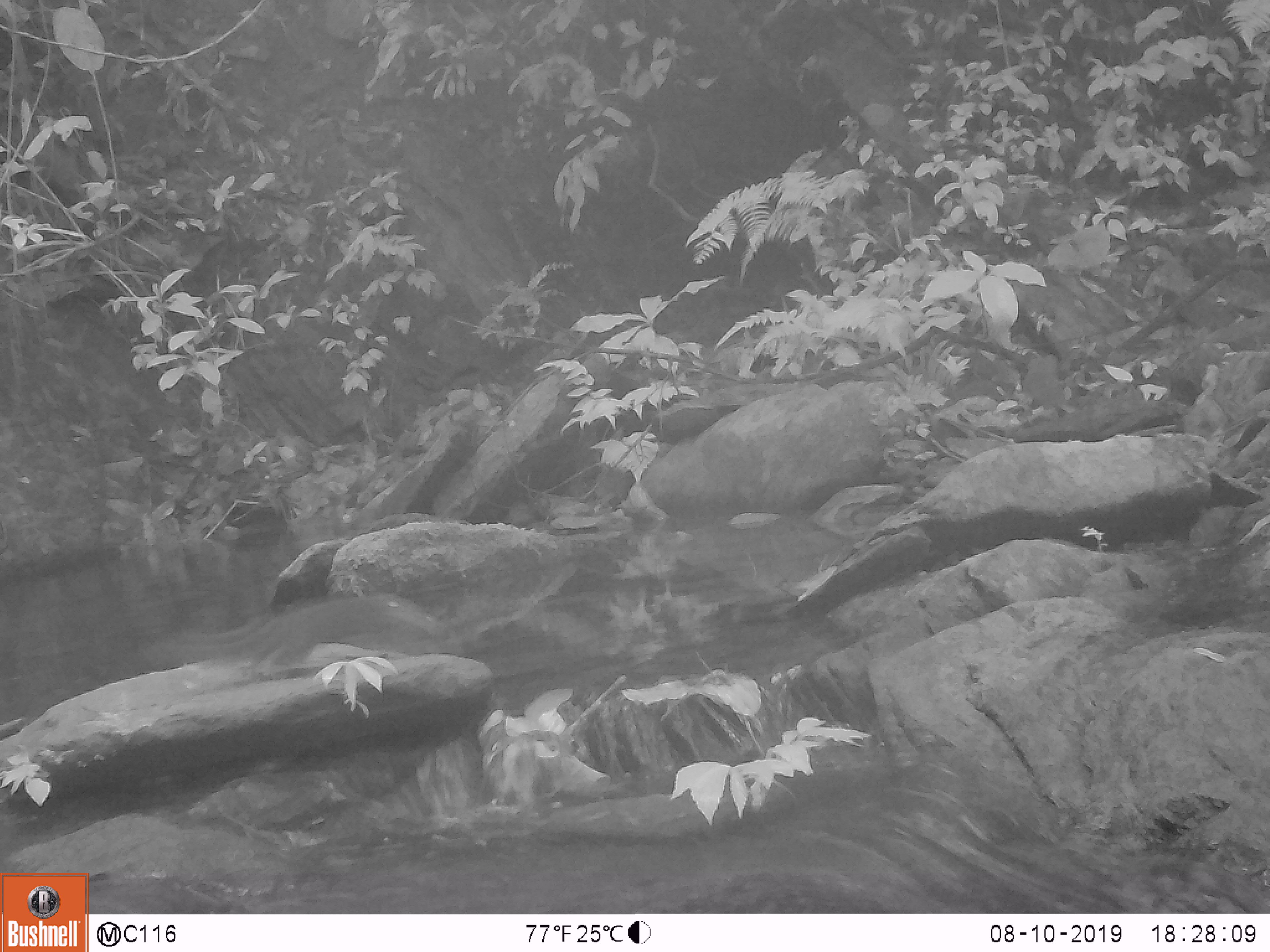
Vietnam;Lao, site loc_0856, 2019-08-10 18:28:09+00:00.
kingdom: Animalia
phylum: Chordata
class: Mammalia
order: Rodentia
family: Sciuridae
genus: Dremomys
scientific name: Dremomys rufigenis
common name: red-cheeked squirrel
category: red cheeked squirrel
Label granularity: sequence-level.